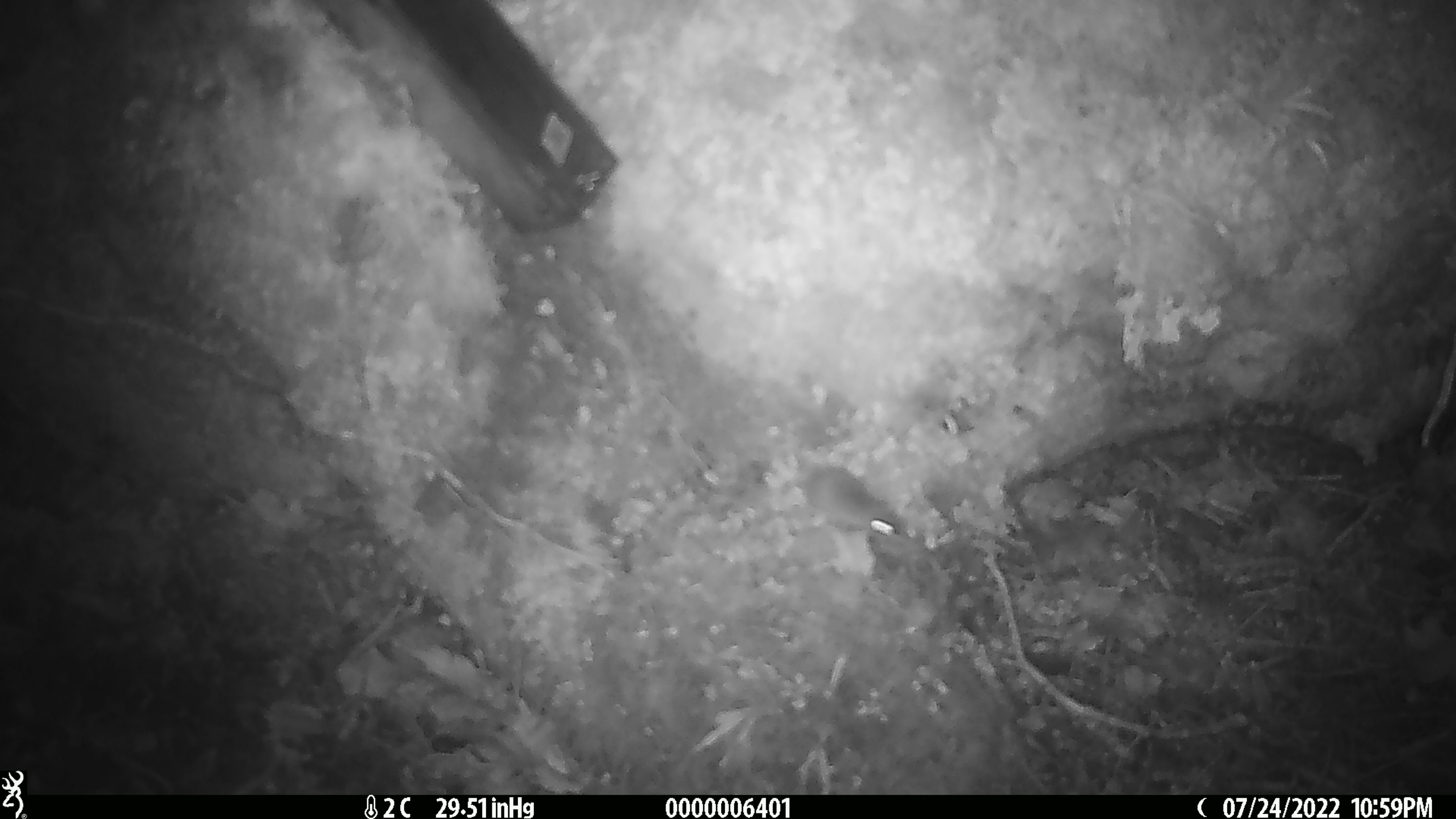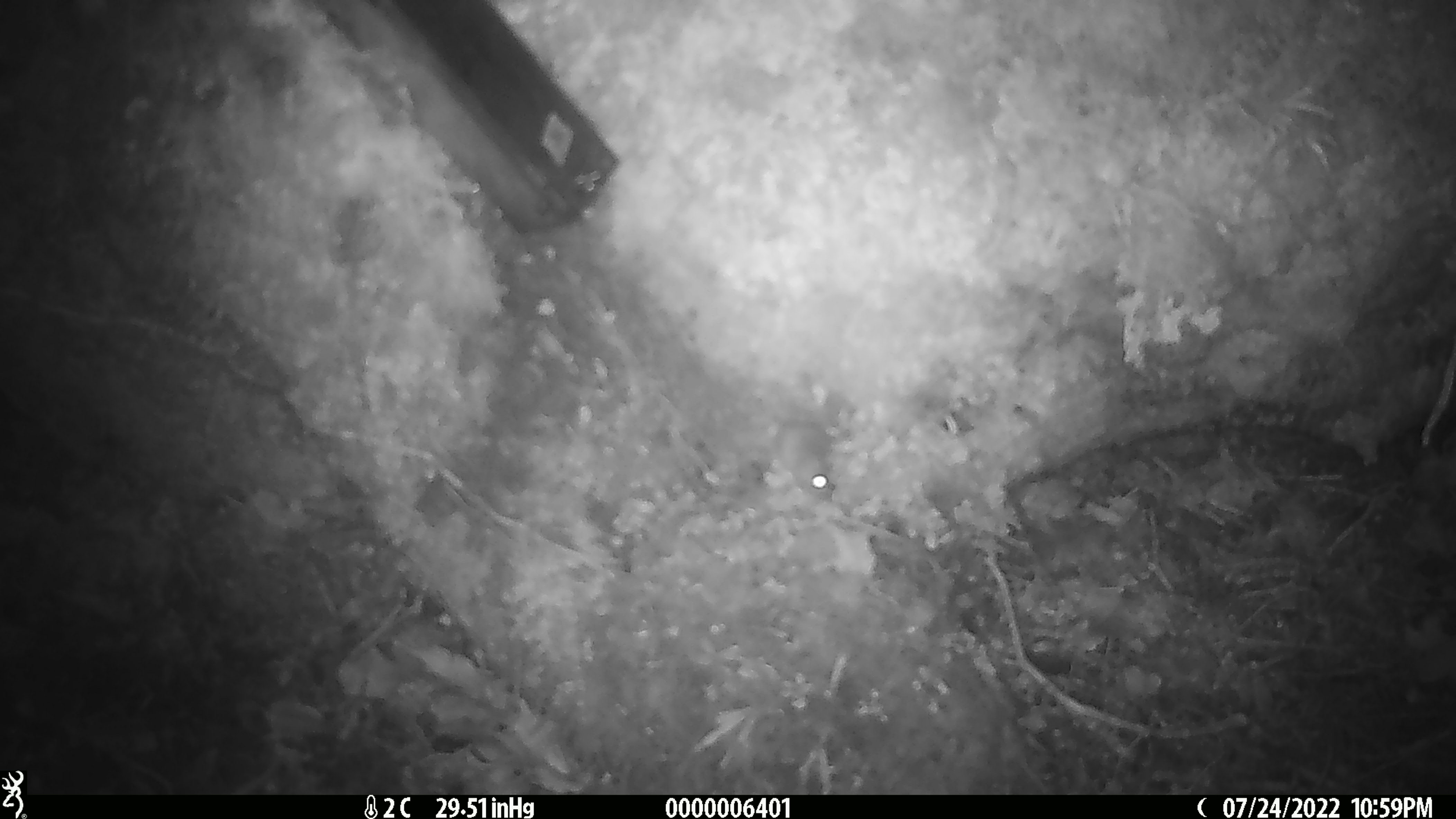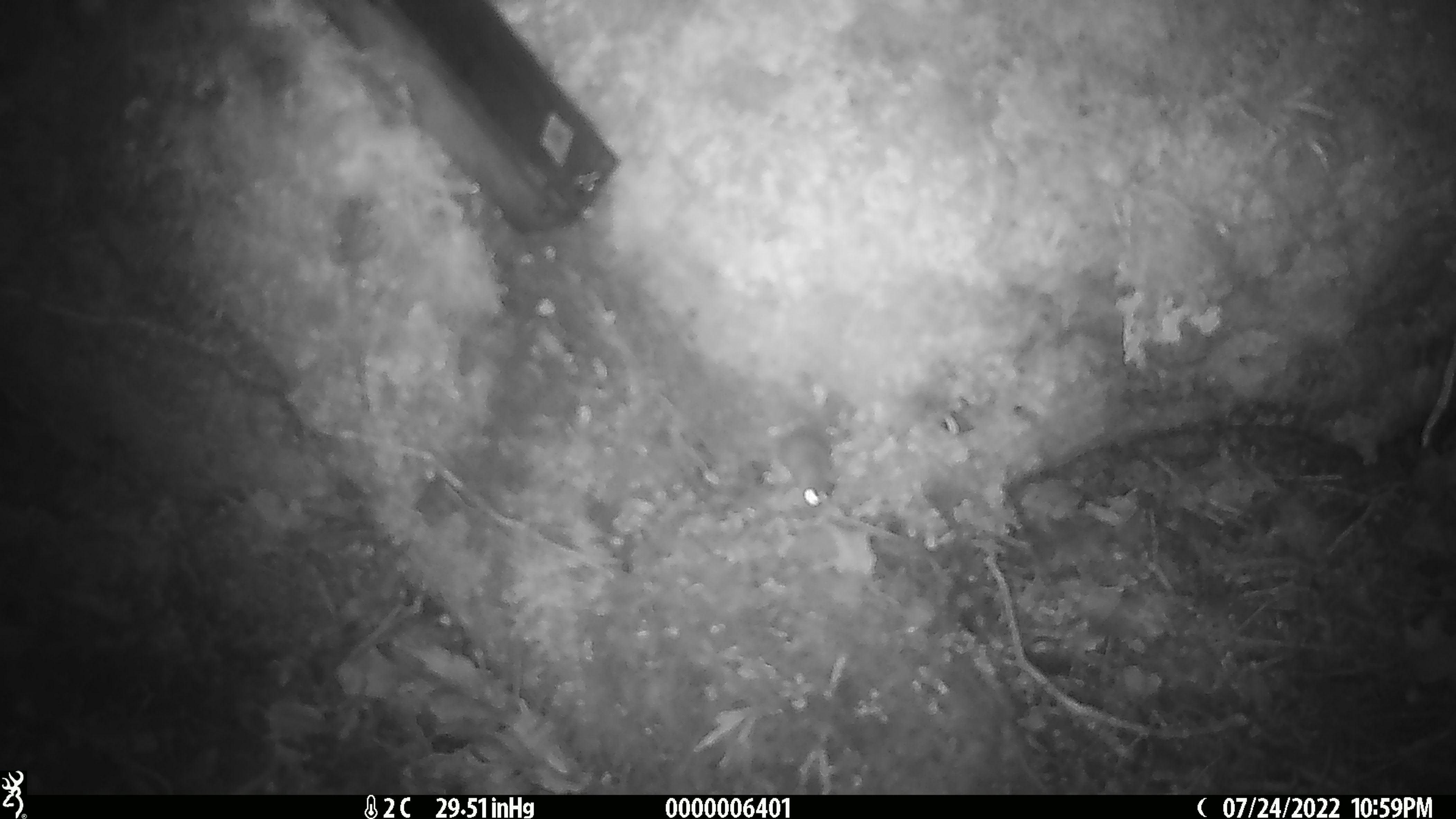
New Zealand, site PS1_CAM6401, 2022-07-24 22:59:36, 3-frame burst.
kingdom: Animalia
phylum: Chordata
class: Mammalia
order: Rodentia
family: Muridae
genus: Mus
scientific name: Mus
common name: mouse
Mouse (Mus).